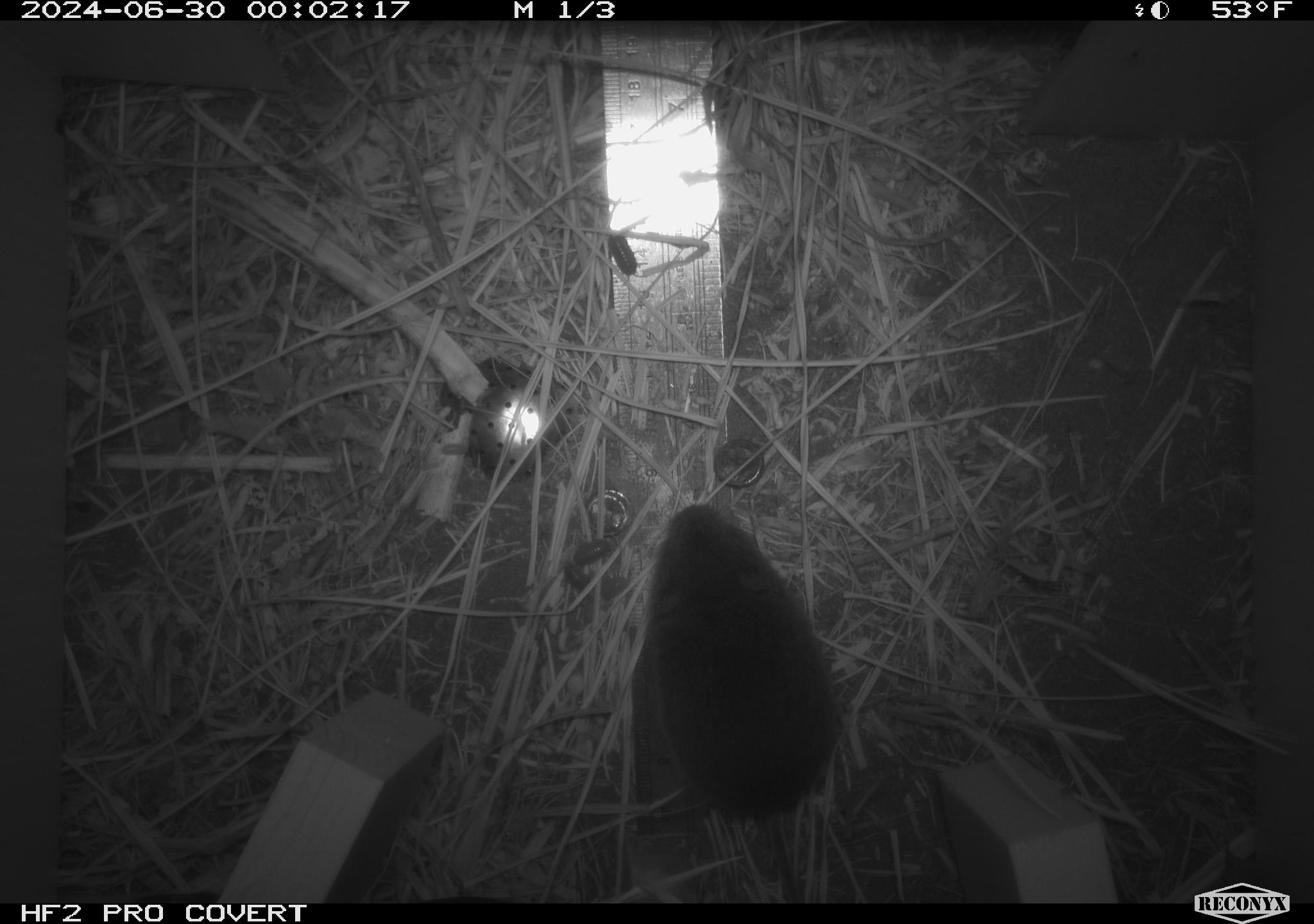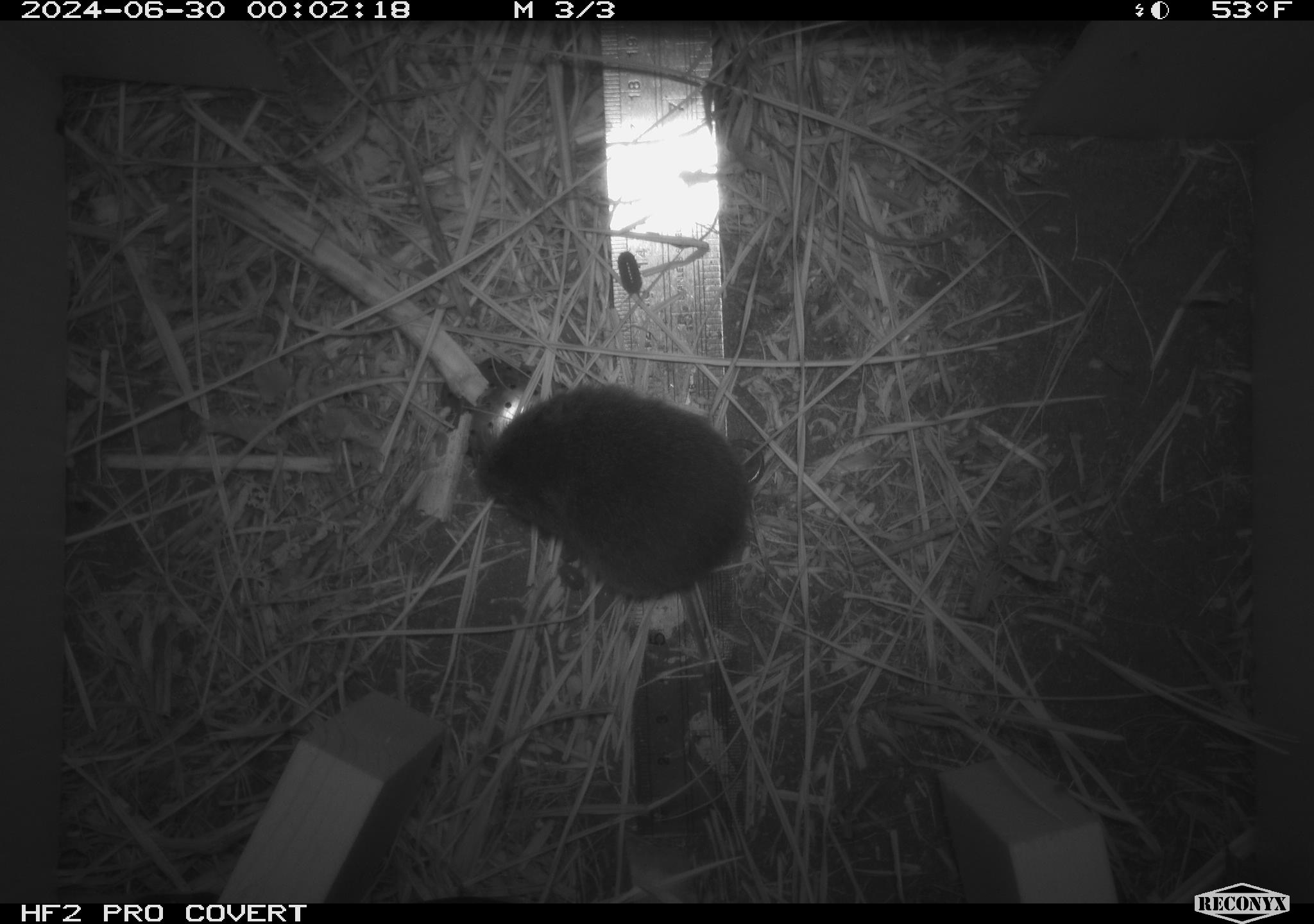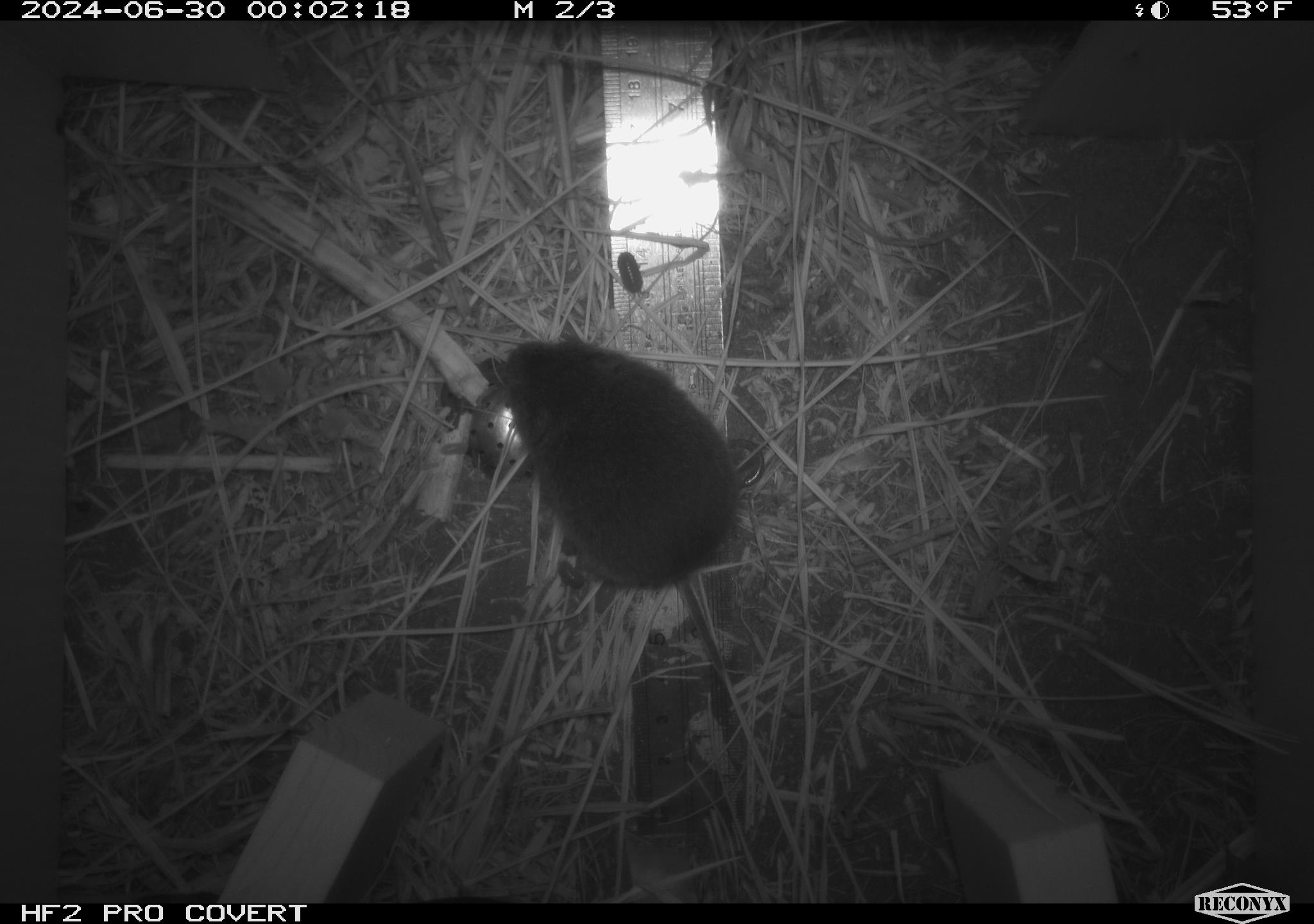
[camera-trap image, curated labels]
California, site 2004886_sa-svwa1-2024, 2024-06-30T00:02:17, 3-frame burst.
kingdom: Animalia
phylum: Chordata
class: Mammalia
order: Rodentia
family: Cricetidae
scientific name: Arvicolinae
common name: voles, lemmings, and muskrats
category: arvicolinae subfamily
Arvicolinae subfamily (voles, lemmings, and muskrats) (Arvicolinae).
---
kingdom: Animalia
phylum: Arthropoda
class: Malacostraca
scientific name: Malacostraca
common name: amphipods, crabs, isopods, krill, lobsters and shrimps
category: malacostracan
Malacostracan (amphipods, crabs, isopods, krill, lobsters and shrimps) (Malacostraca).